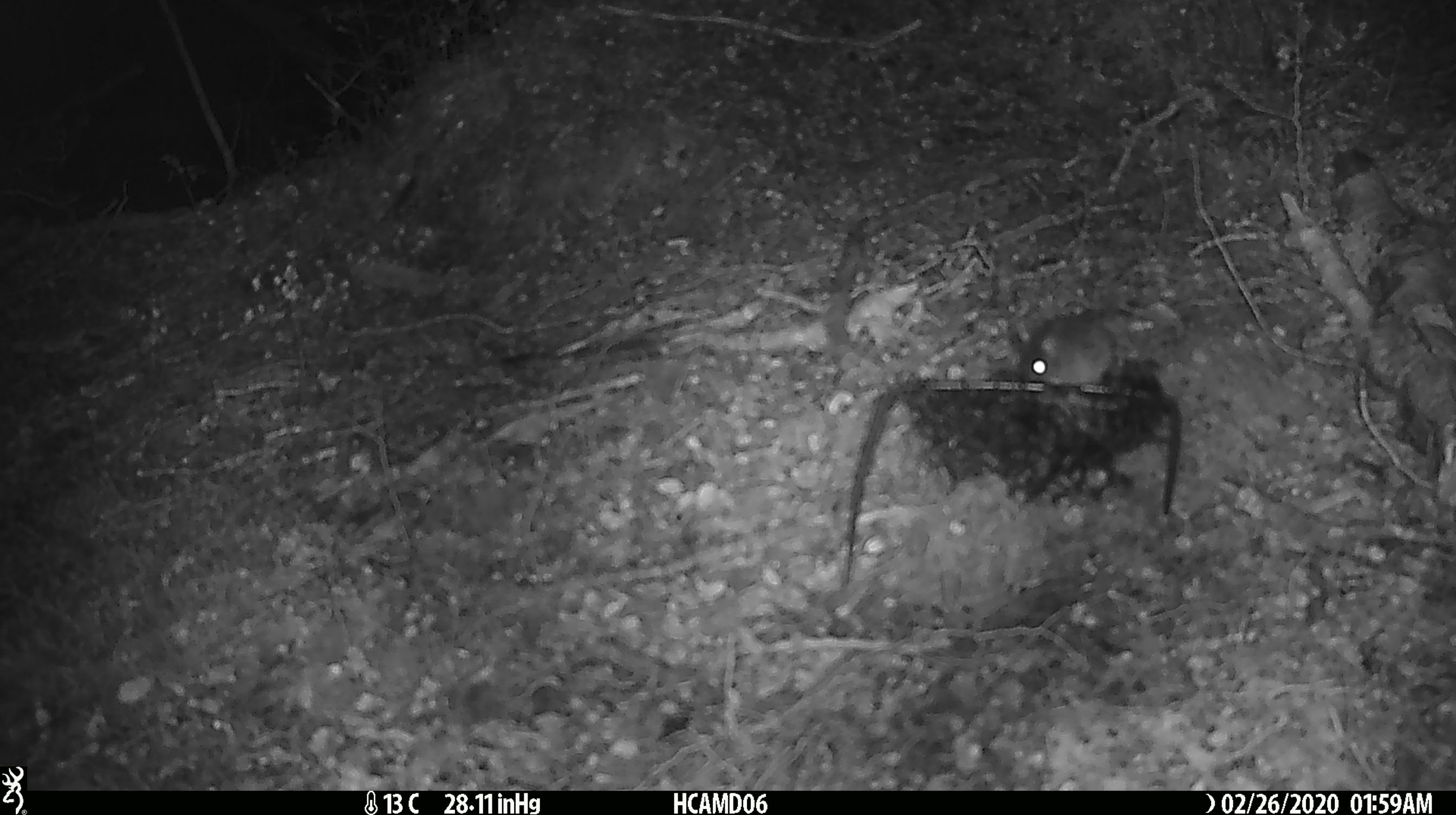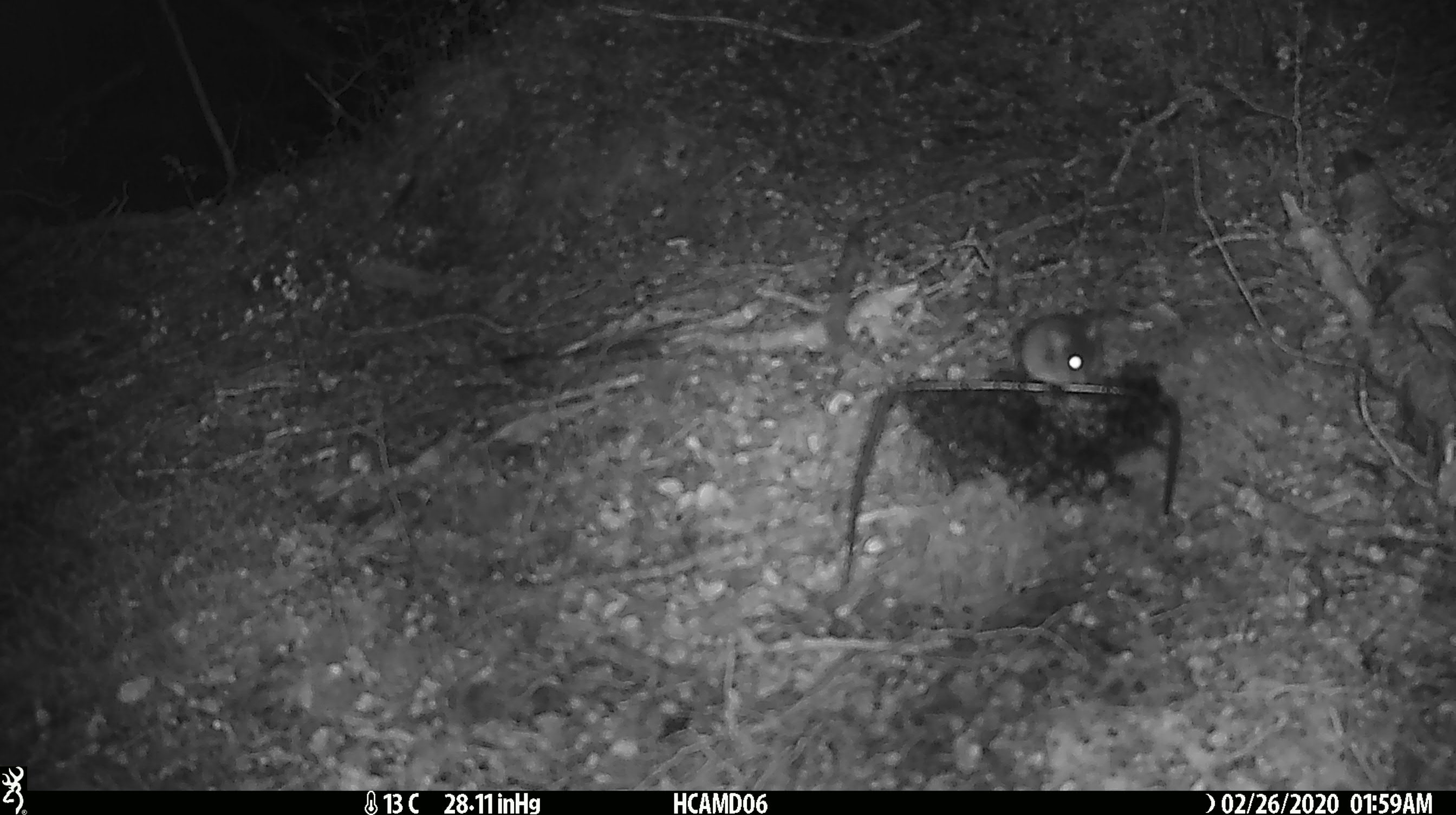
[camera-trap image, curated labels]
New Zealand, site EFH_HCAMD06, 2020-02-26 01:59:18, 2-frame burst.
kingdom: Animalia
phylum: Chordata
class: Mammalia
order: Rodentia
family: Muridae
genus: Mus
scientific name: Mus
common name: mouse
Mouse (Mus).